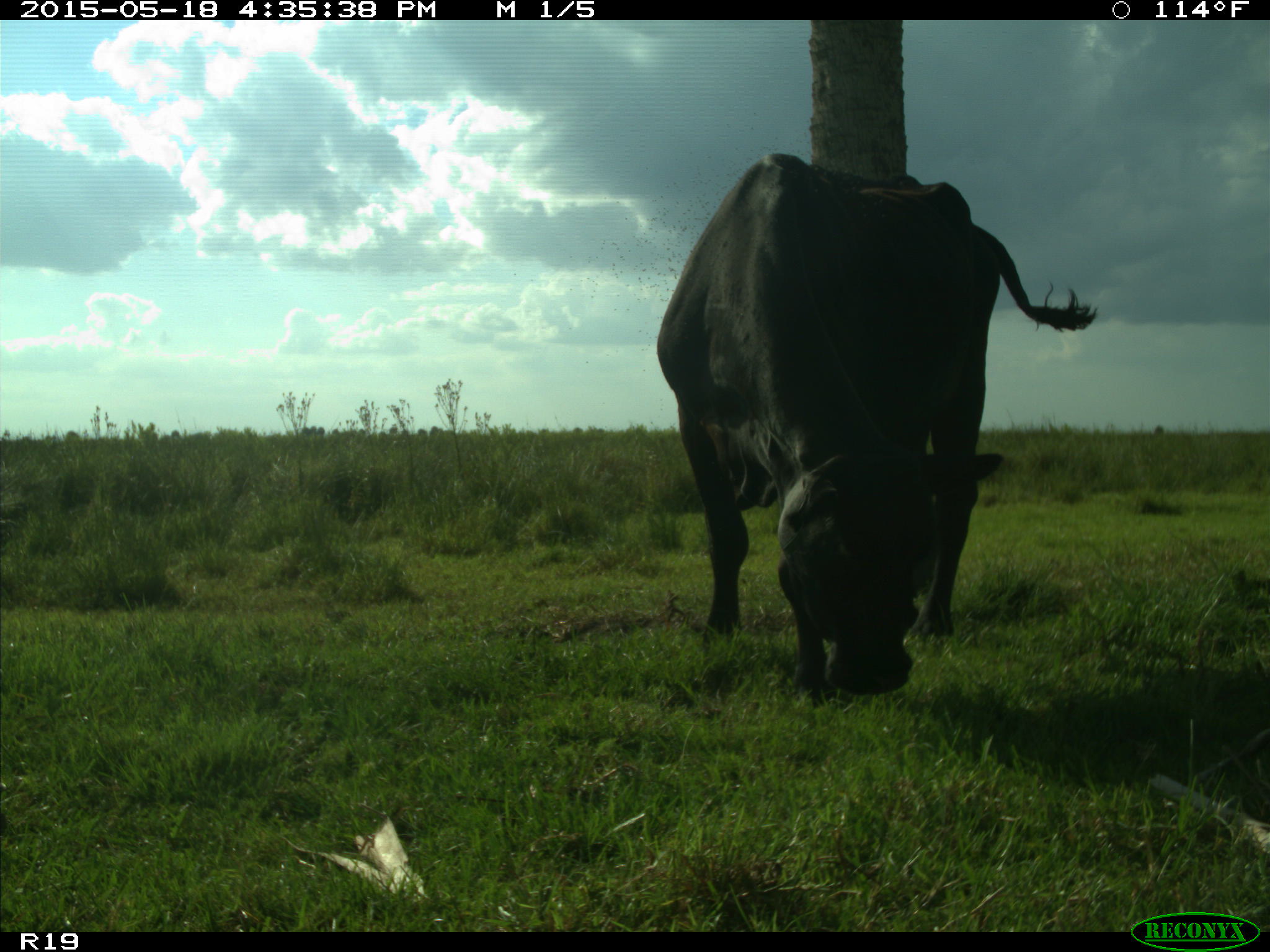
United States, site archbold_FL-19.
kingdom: Animalia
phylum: Chordata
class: Mammalia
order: Artiodactyla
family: Bovidae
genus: Bos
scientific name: Bos taurus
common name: domestic cow